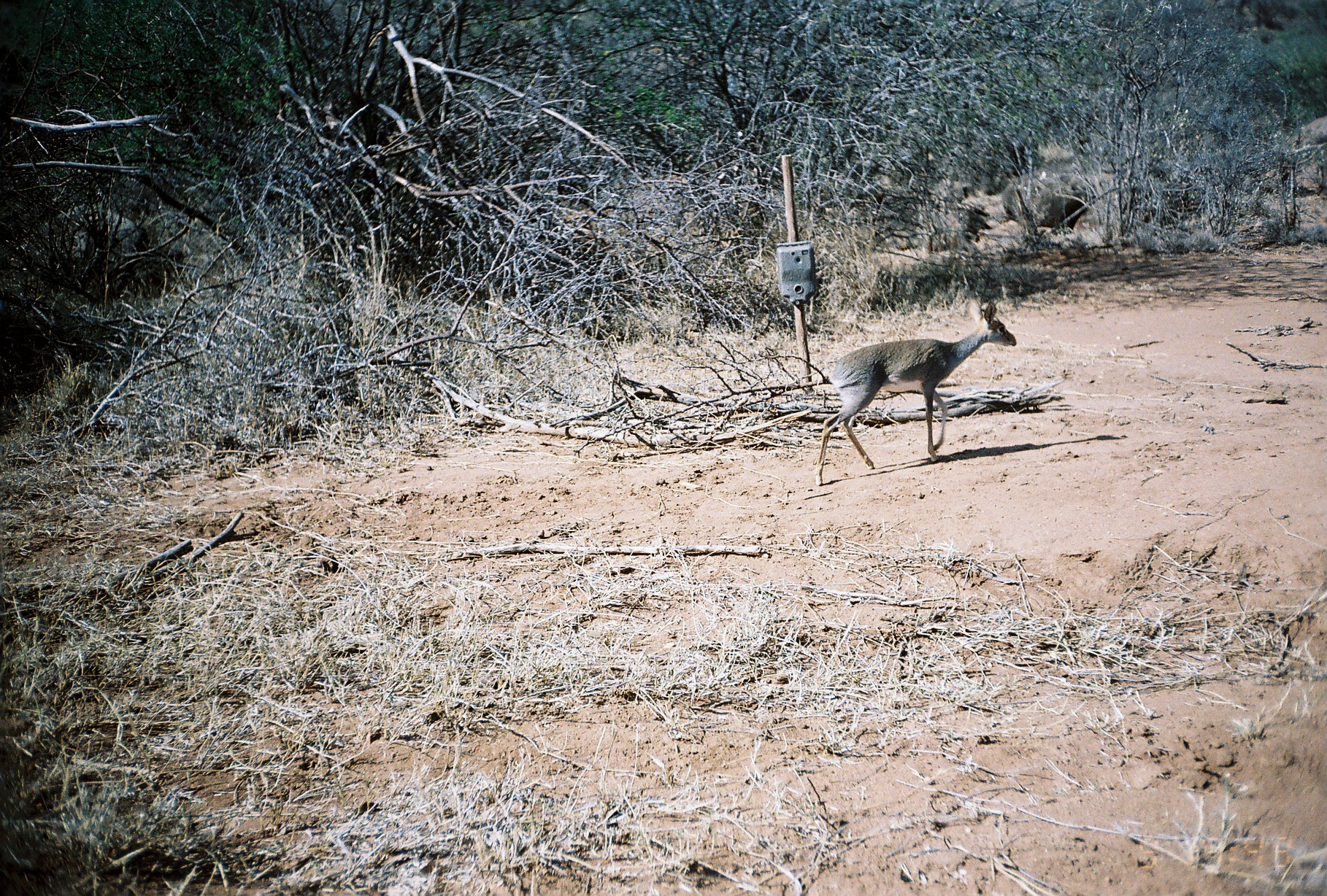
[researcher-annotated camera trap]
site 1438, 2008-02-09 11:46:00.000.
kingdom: Animalia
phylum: Chordata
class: Mammalia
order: Artiodactyla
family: Bovidae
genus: Madoqua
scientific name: Madoqua guentheri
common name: günther's dik-dik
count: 1